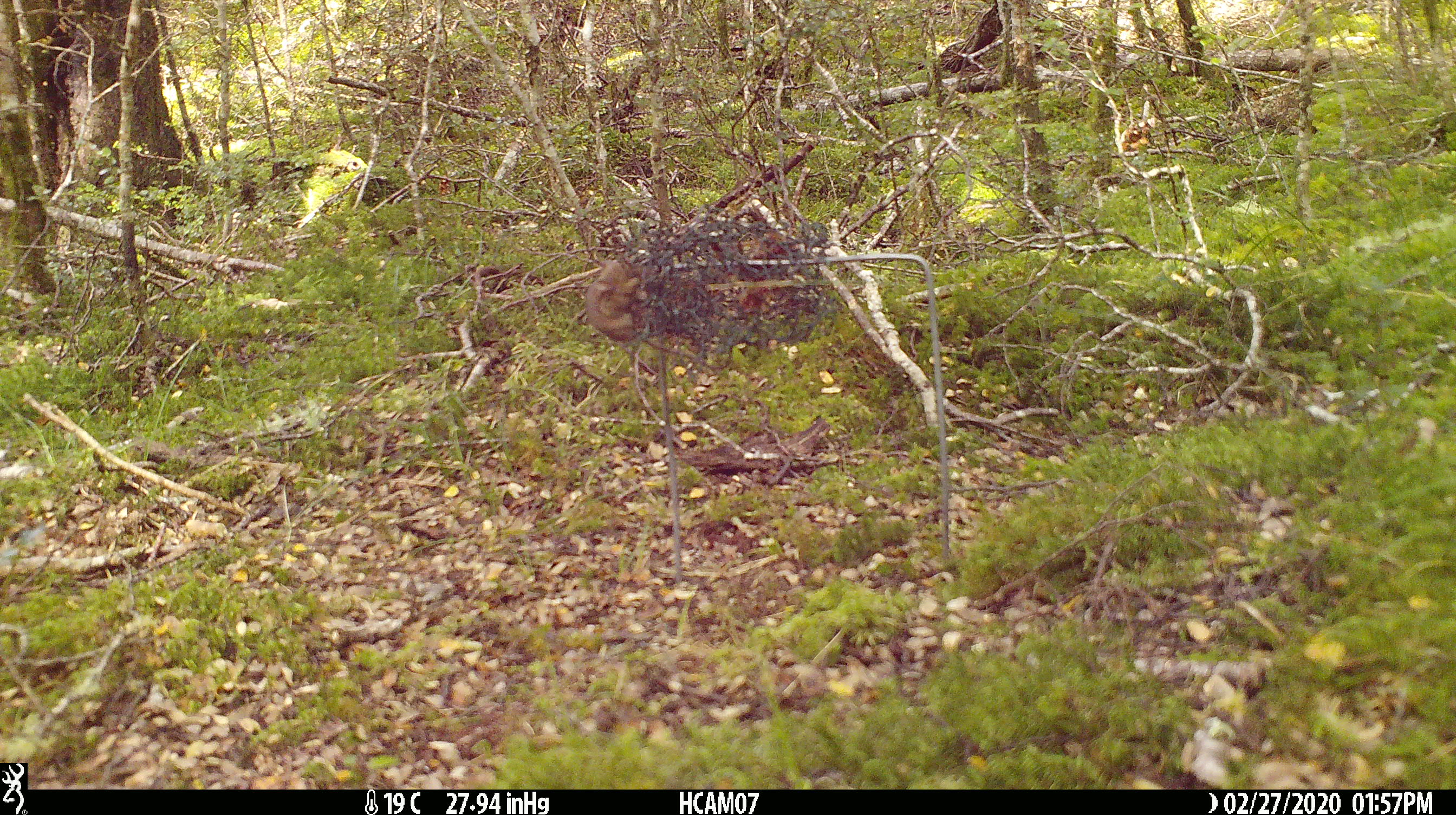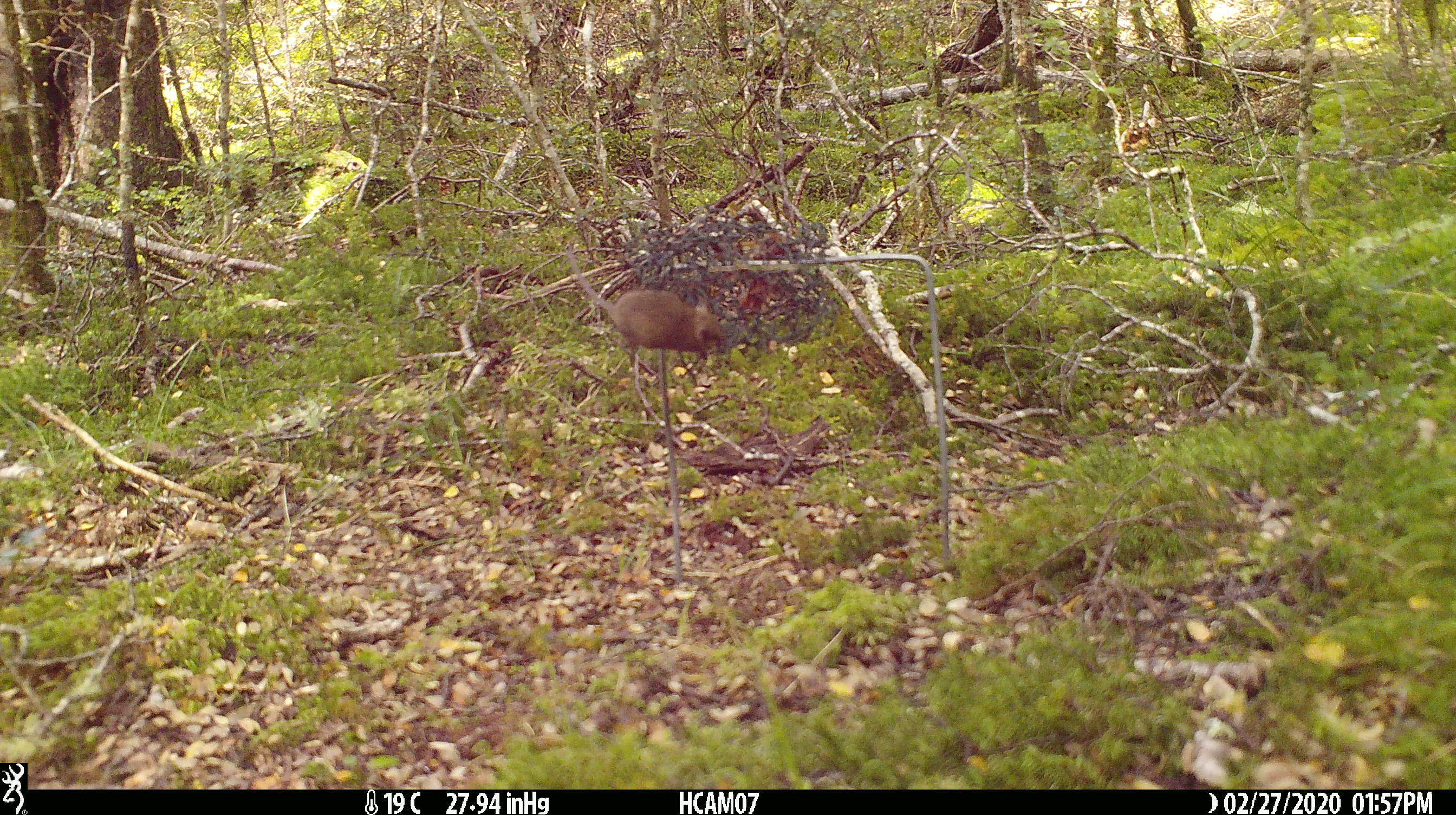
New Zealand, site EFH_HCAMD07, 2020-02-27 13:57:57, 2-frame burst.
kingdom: Animalia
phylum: Chordata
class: Mammalia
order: Rodentia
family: Muridae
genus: Mus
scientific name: Mus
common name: mouse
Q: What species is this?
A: Mouse (Mus).